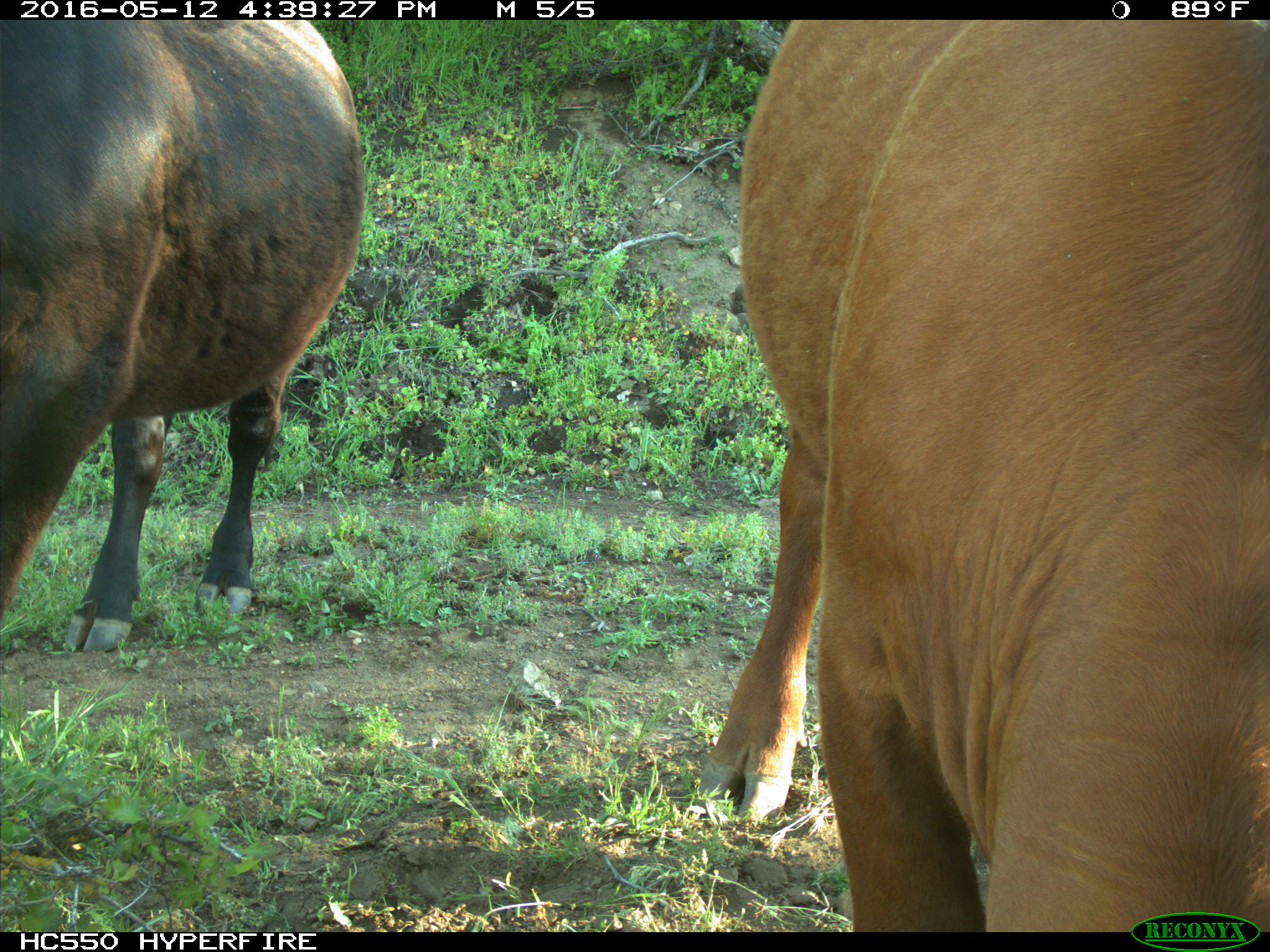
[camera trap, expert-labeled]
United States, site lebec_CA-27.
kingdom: Animalia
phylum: Chordata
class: Mammalia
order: Artiodactyla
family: Bovidae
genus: Bos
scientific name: Bos taurus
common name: domestic cow